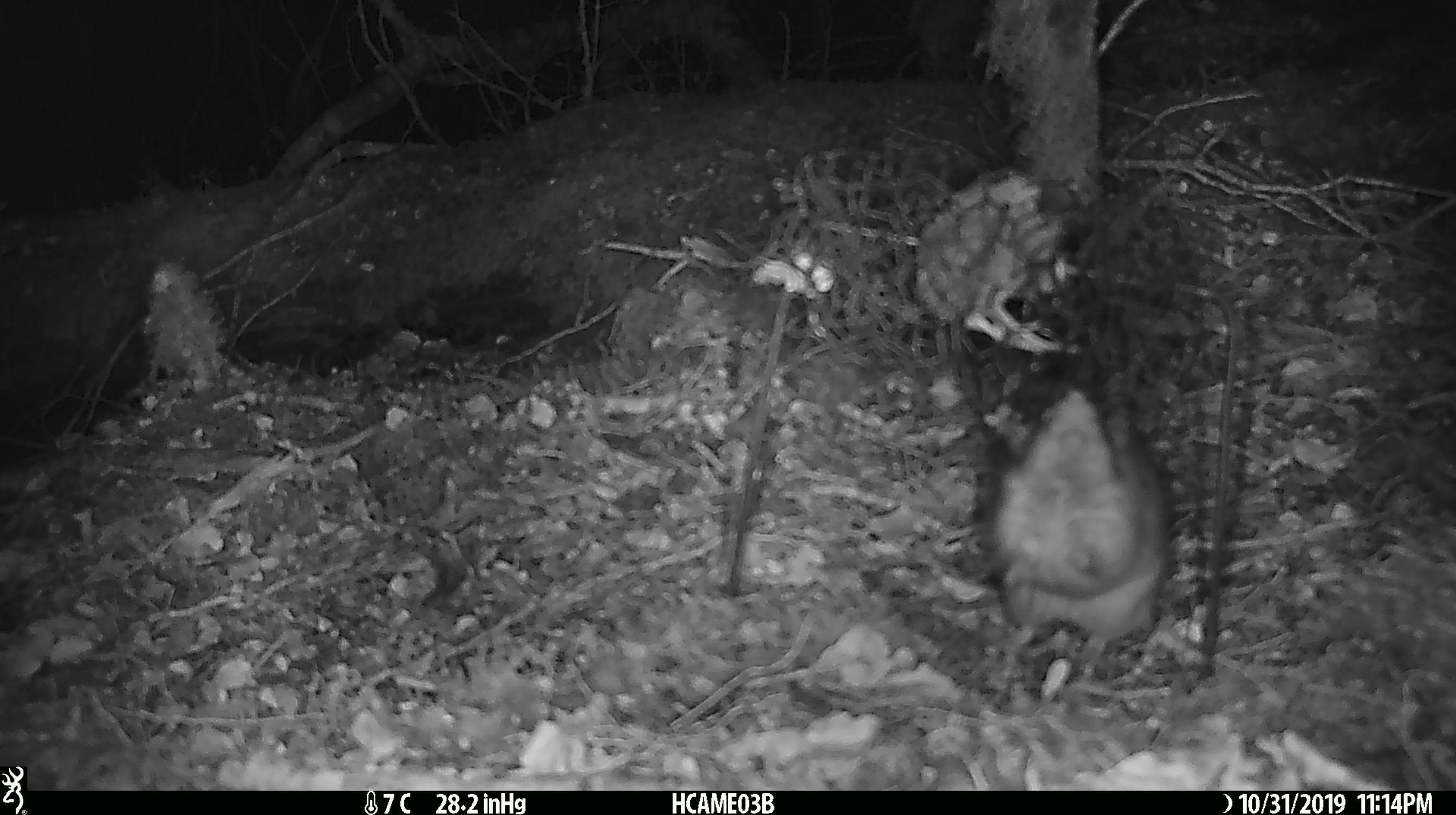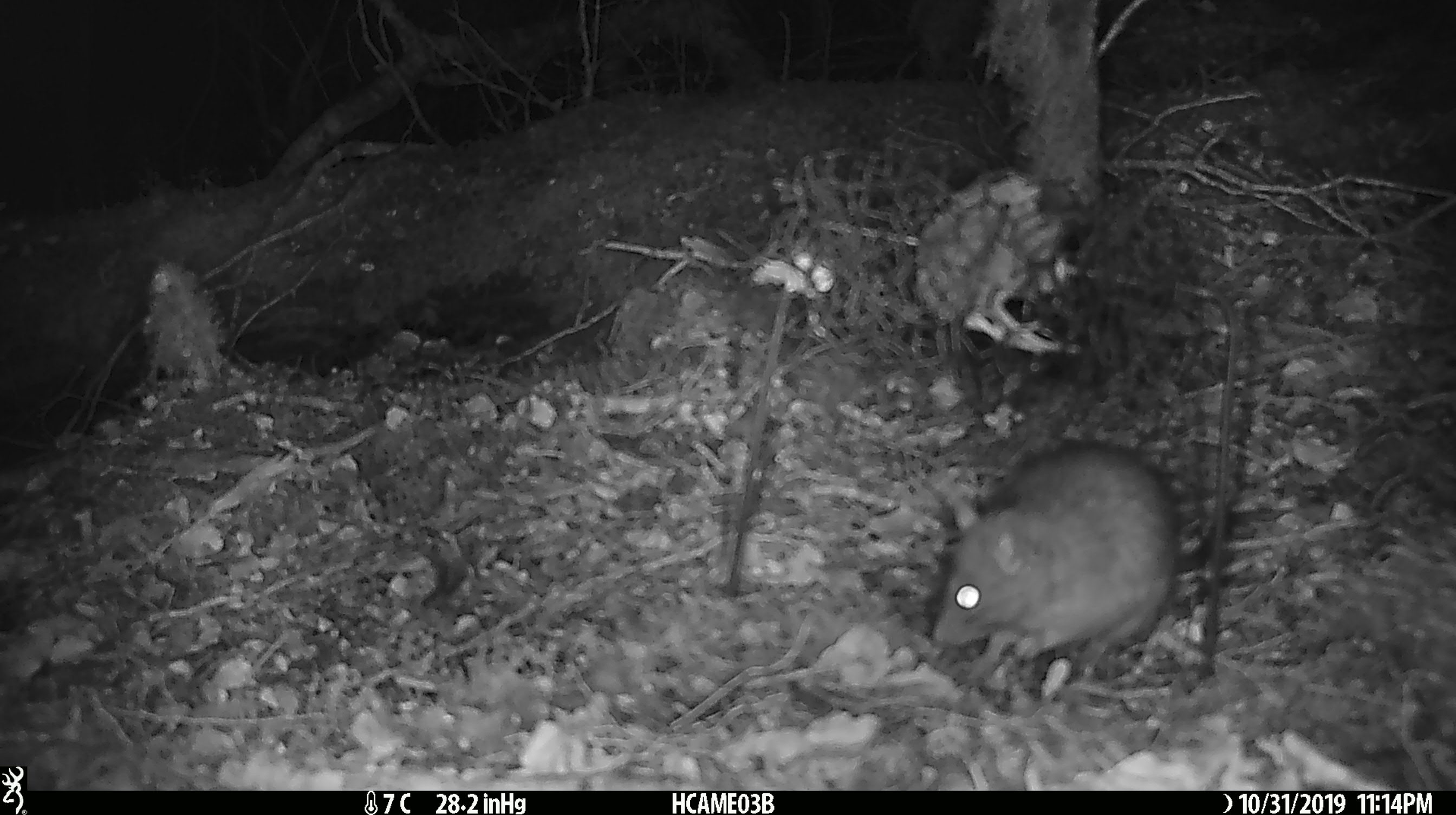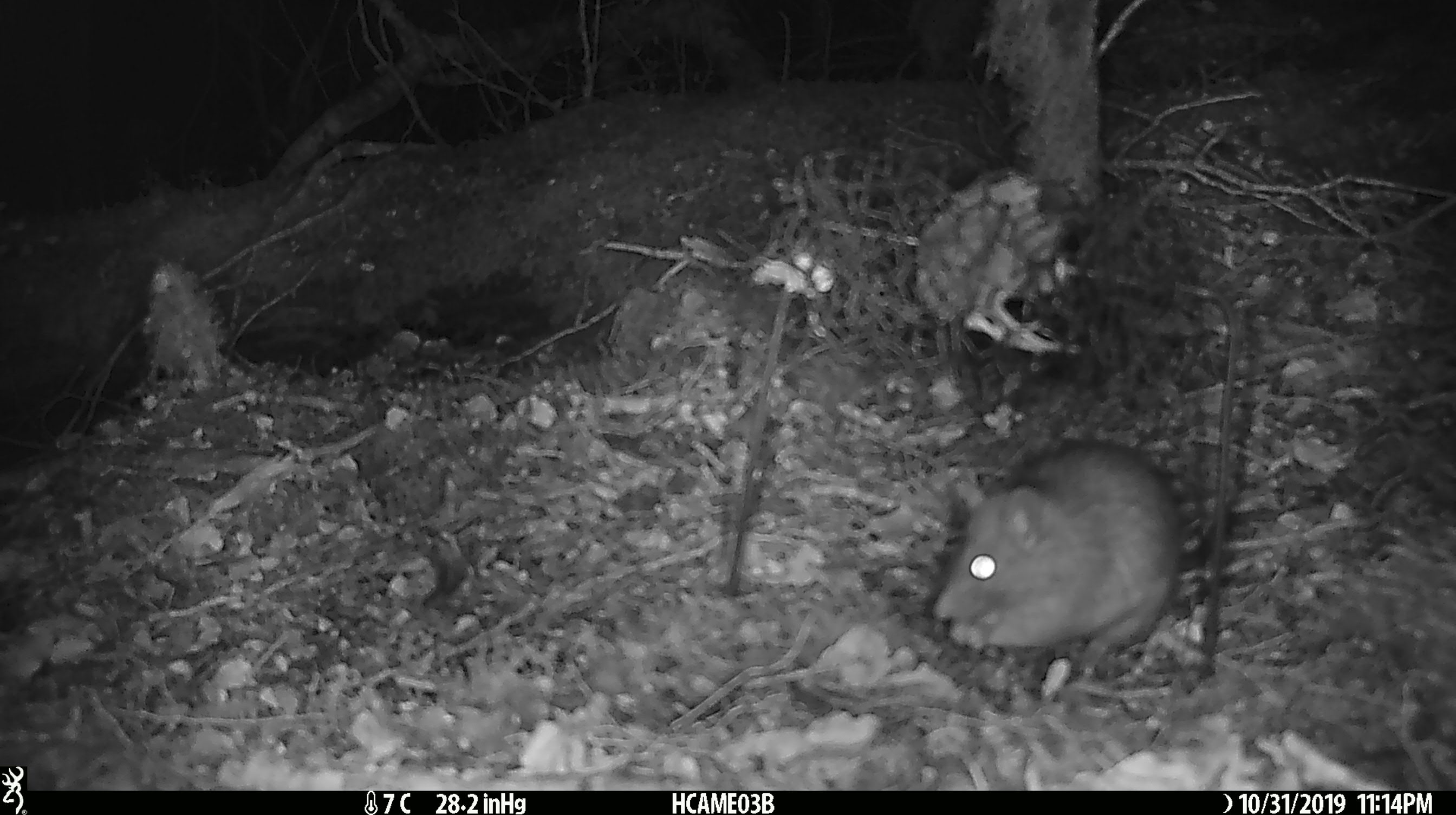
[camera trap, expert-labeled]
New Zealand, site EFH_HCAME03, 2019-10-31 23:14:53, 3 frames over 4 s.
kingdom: Animalia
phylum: Chordata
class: Mammalia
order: Rodentia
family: Muridae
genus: Rattus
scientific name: Rattus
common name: rat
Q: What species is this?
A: Rat (Rattus).